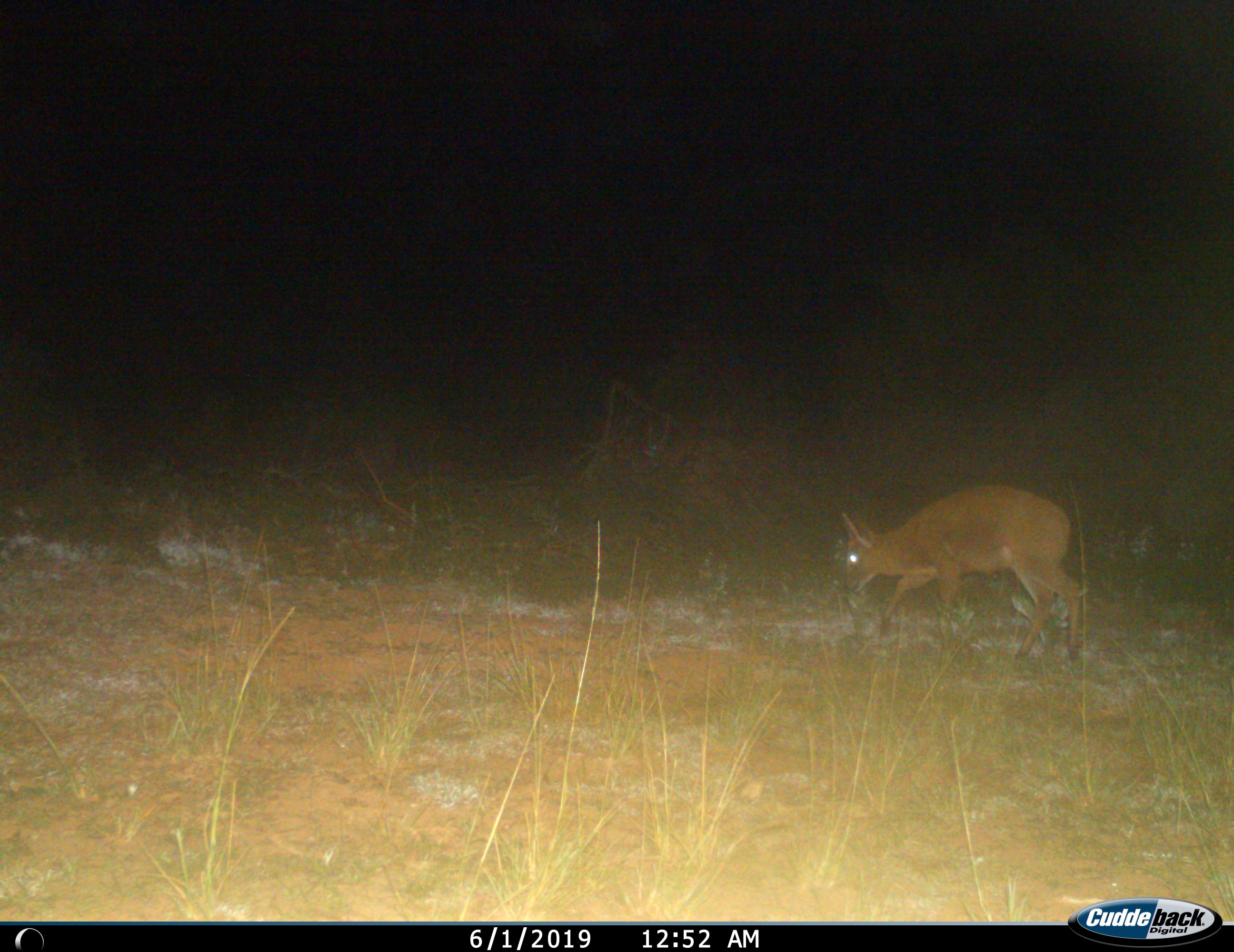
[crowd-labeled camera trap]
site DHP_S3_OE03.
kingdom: Animalia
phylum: Chordata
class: Mammalia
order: Artiodactyla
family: Bovidae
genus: Sylvicapra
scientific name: Sylvicapra grimmia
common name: common duiker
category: duikercommongrey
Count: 1.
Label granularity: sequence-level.